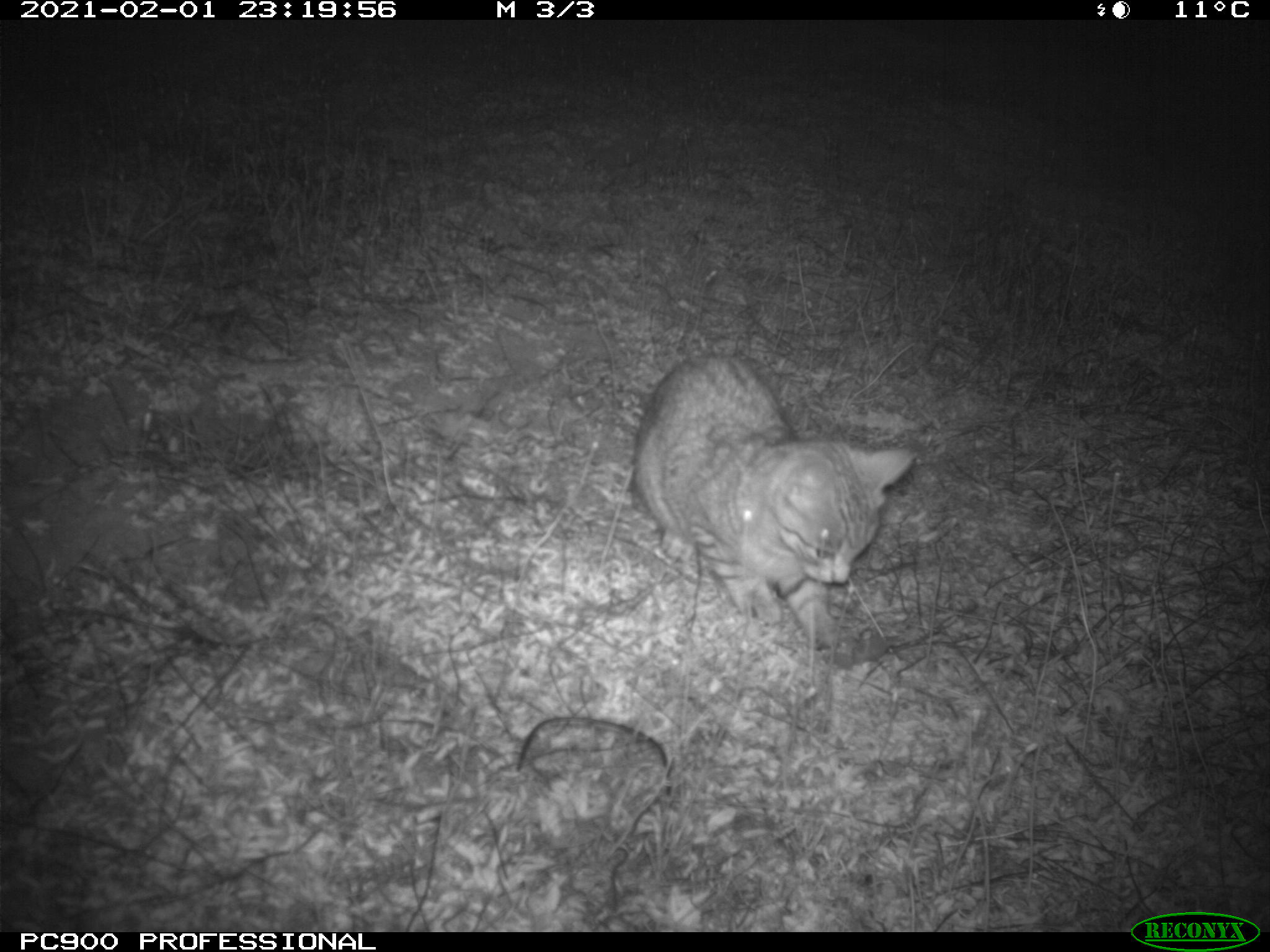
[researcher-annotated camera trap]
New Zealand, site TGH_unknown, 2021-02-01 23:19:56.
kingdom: Animalia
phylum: Chordata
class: Mammalia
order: Carnivora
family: Felidae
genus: Felis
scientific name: Felis catus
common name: domestic cat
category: cat